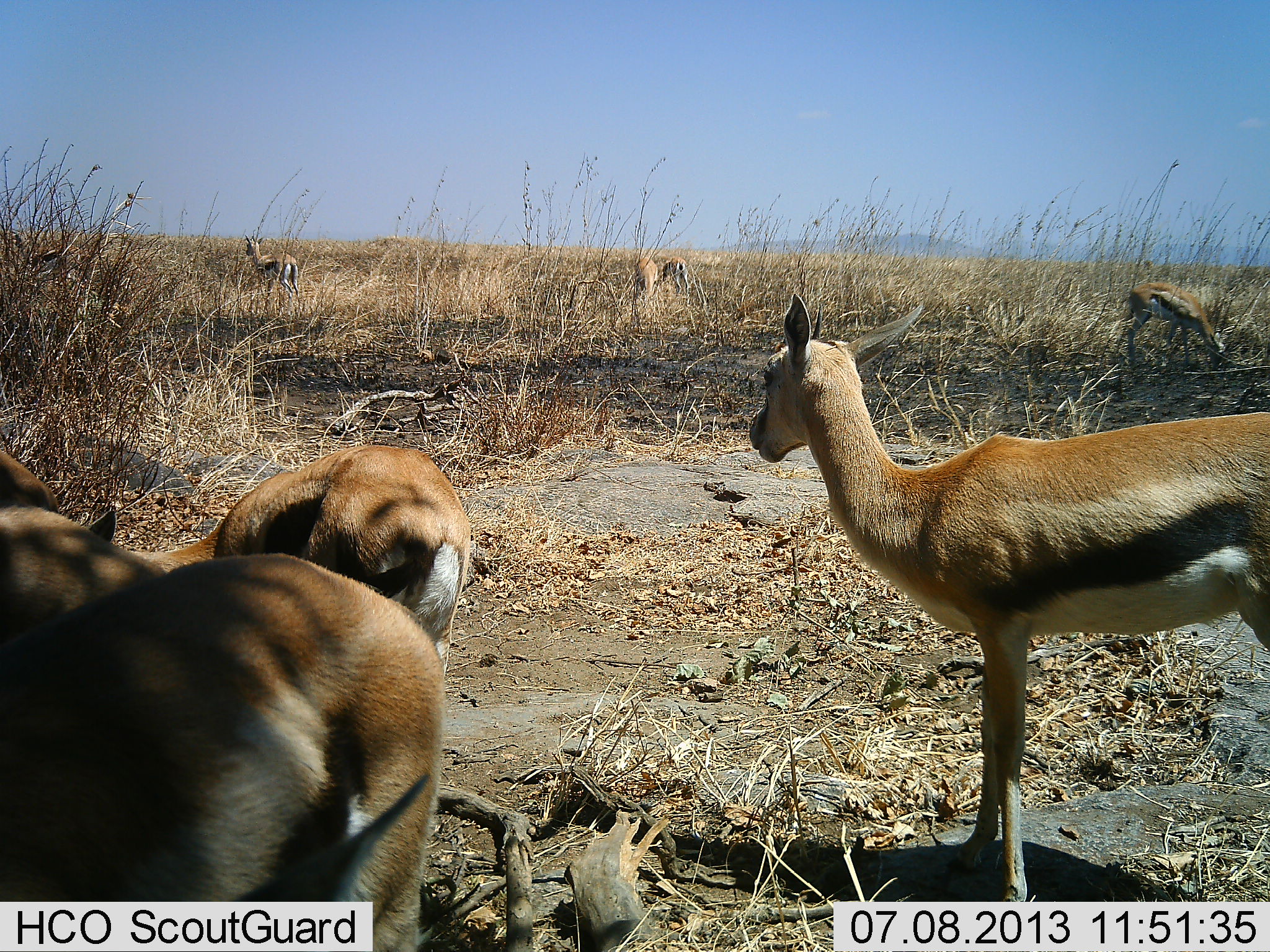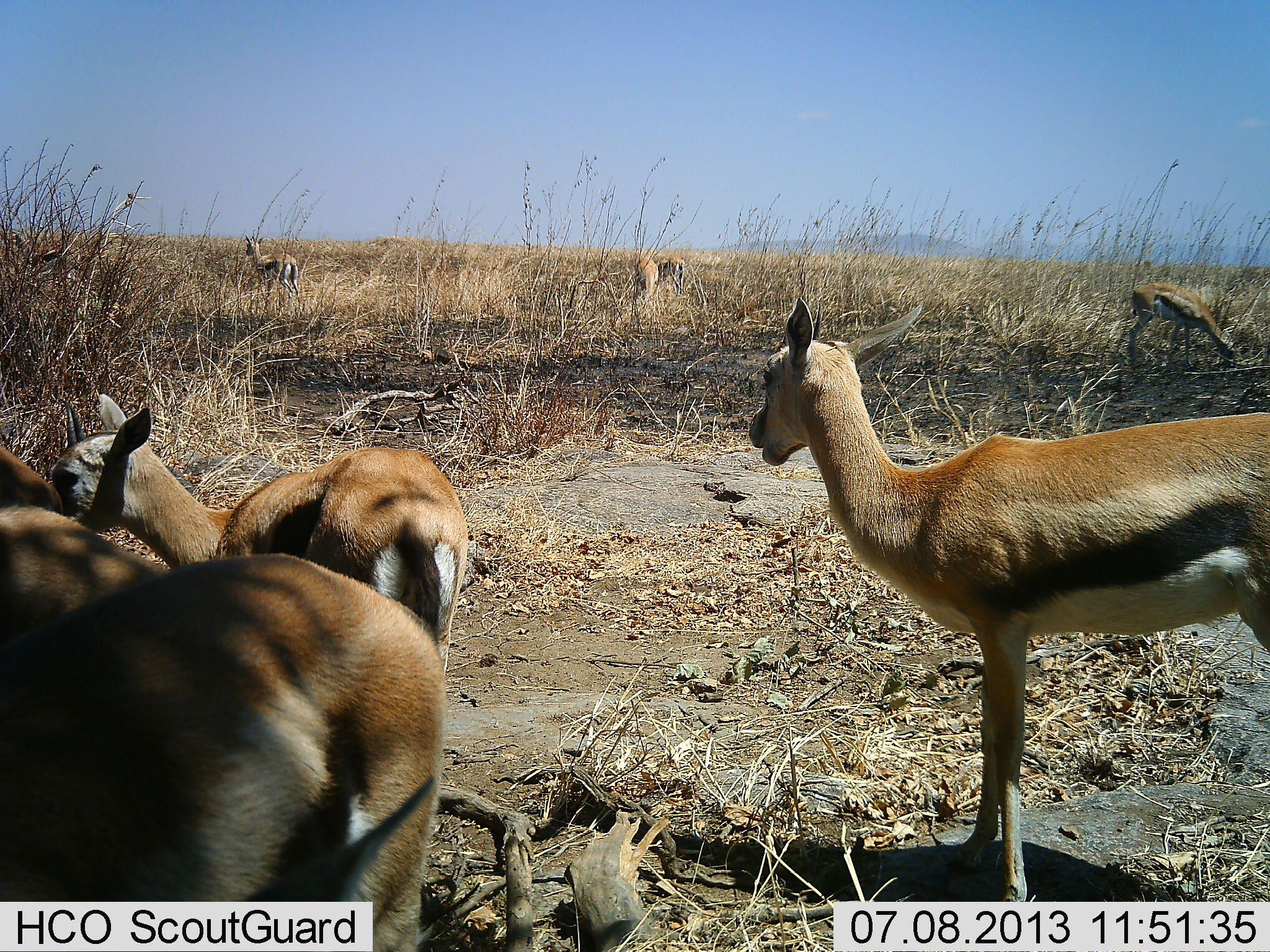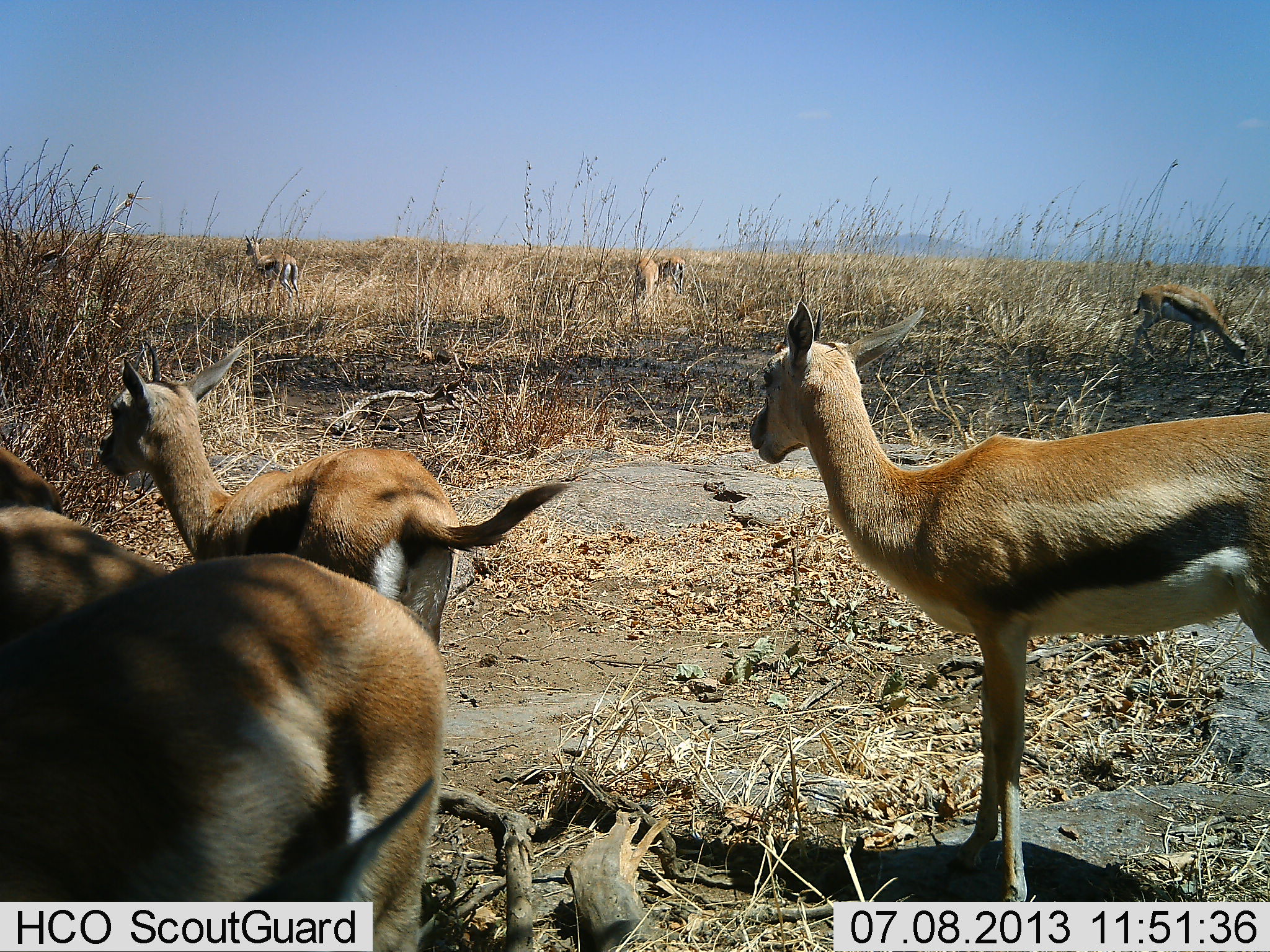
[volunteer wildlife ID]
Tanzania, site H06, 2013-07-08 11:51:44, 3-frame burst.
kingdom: Animalia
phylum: Chordata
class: Mammalia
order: Artiodactyla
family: Bovidae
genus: Eudorcas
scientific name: Eudorcas thomsonii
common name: thomson's gazelle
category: gazellethomsons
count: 8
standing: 90%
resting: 0%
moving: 20%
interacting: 20%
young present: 10%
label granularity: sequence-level